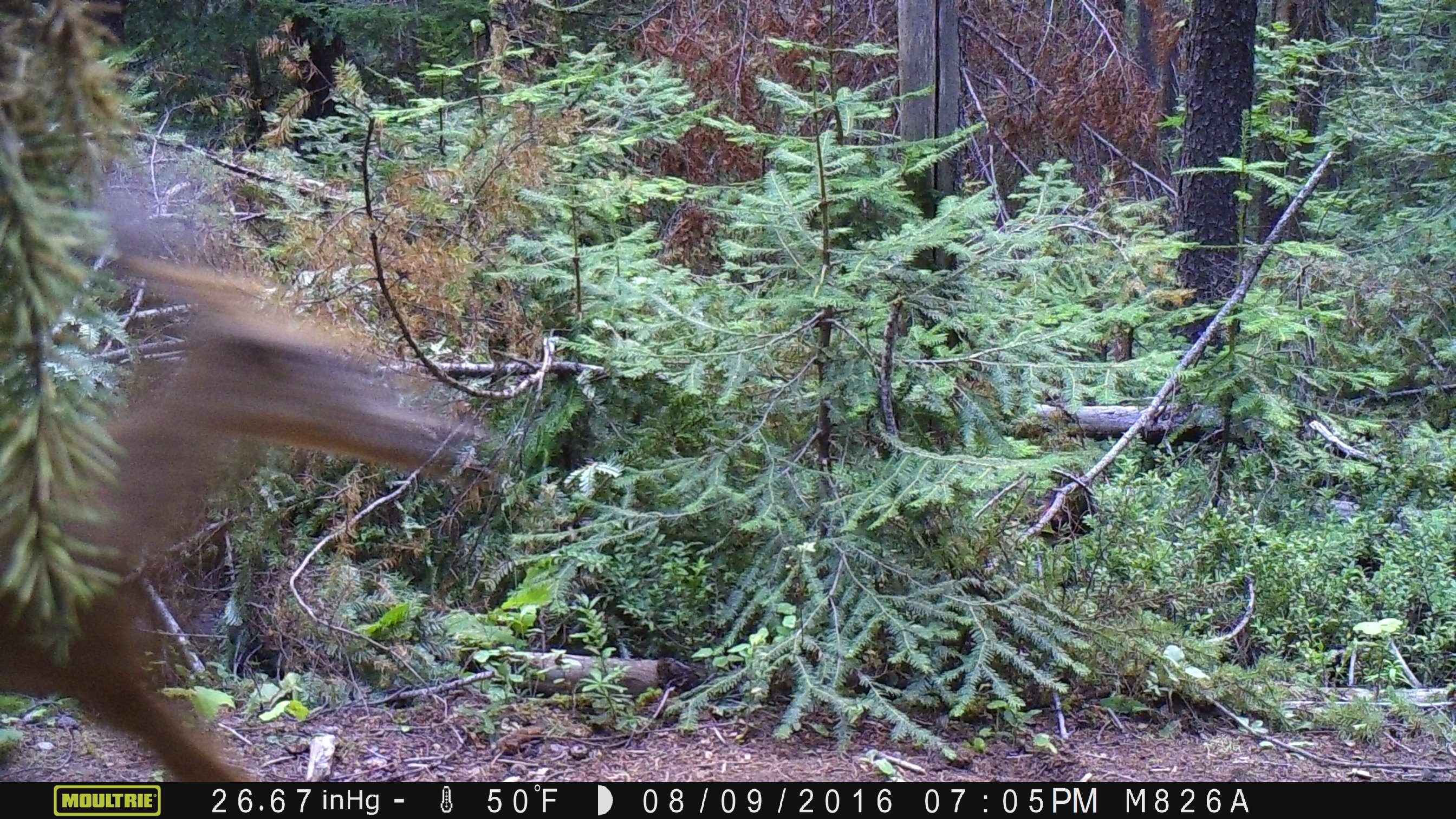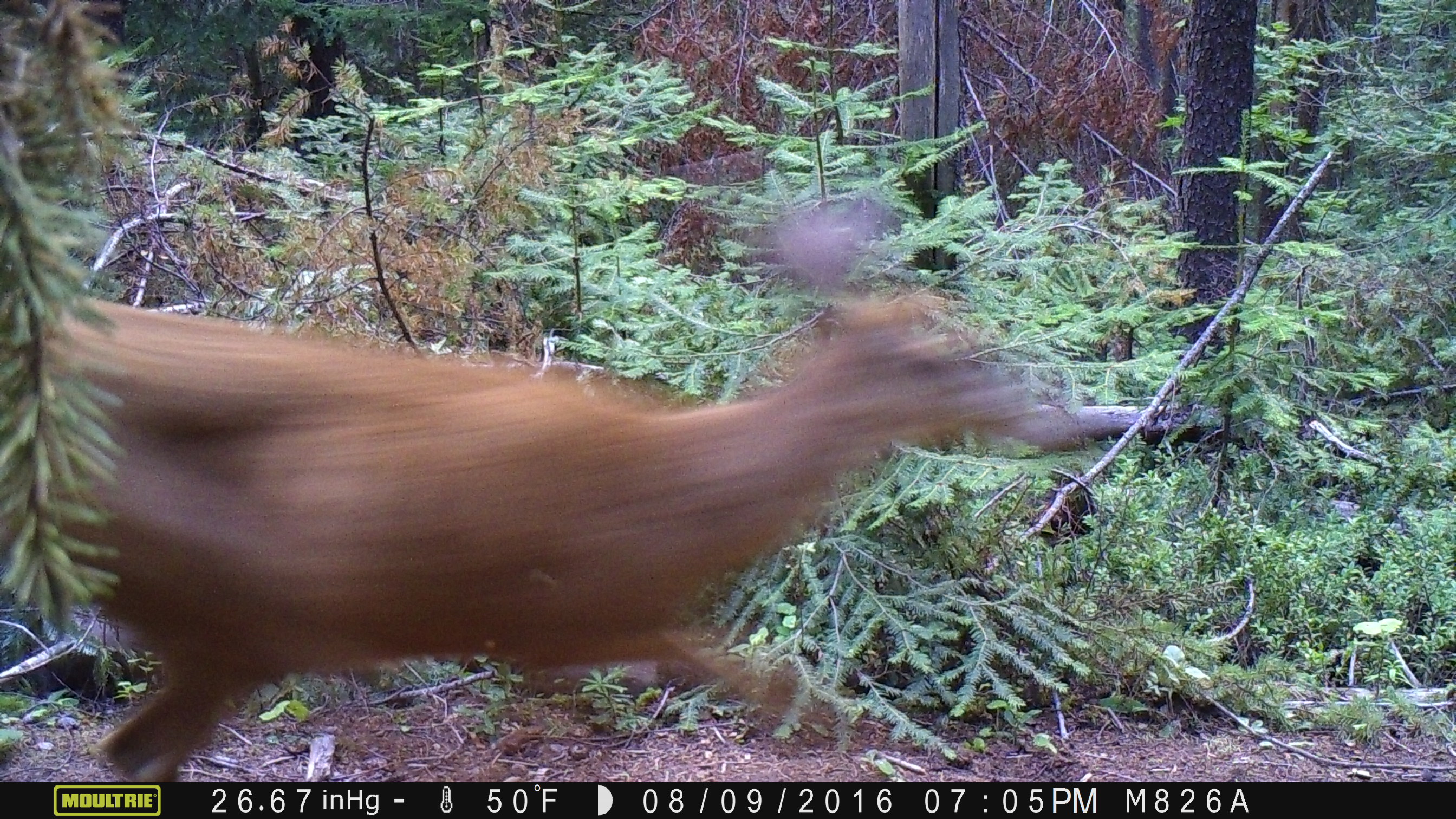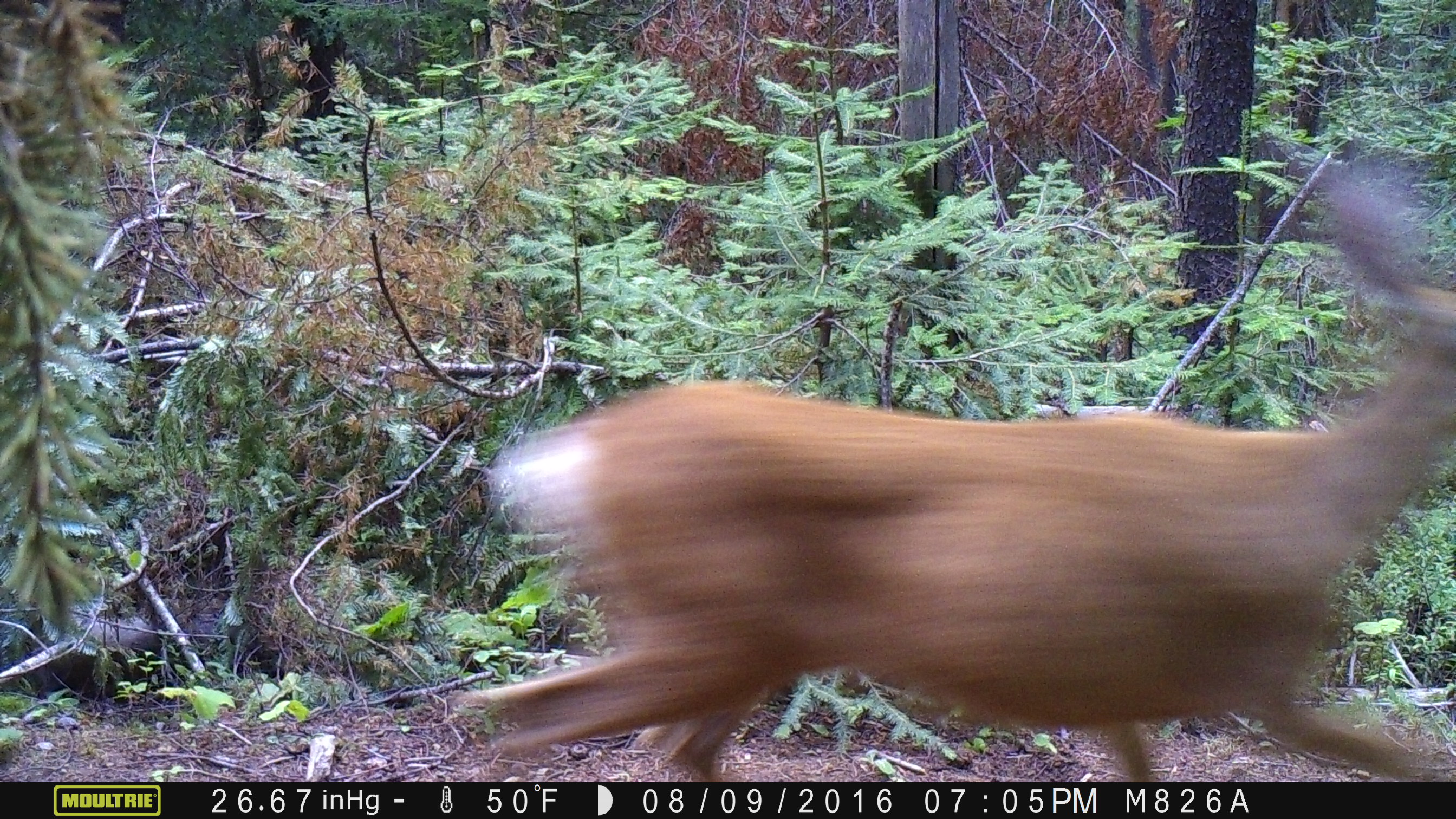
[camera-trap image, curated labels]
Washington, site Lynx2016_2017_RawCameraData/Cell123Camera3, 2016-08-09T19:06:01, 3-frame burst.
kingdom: Animalia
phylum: Chordata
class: Mammalia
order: Artiodactyla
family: Cervidae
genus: Odocoileus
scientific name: Odocoileus hemionus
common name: mule deer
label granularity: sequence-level